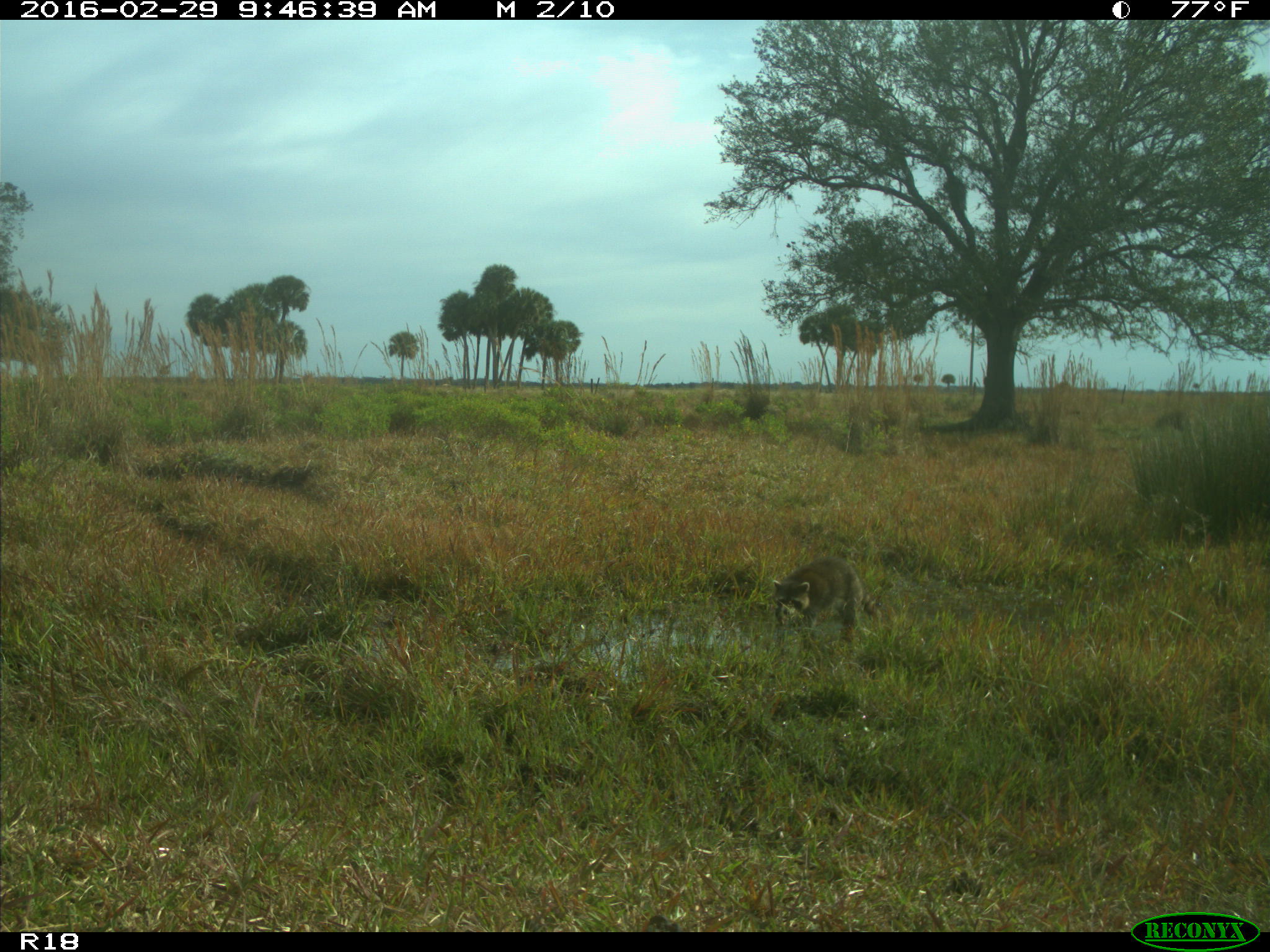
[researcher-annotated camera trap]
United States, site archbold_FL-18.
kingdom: Animalia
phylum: Chordata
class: Mammalia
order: Carnivora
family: Procyonidae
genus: Procyon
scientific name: Procyon lotor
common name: common raccoon